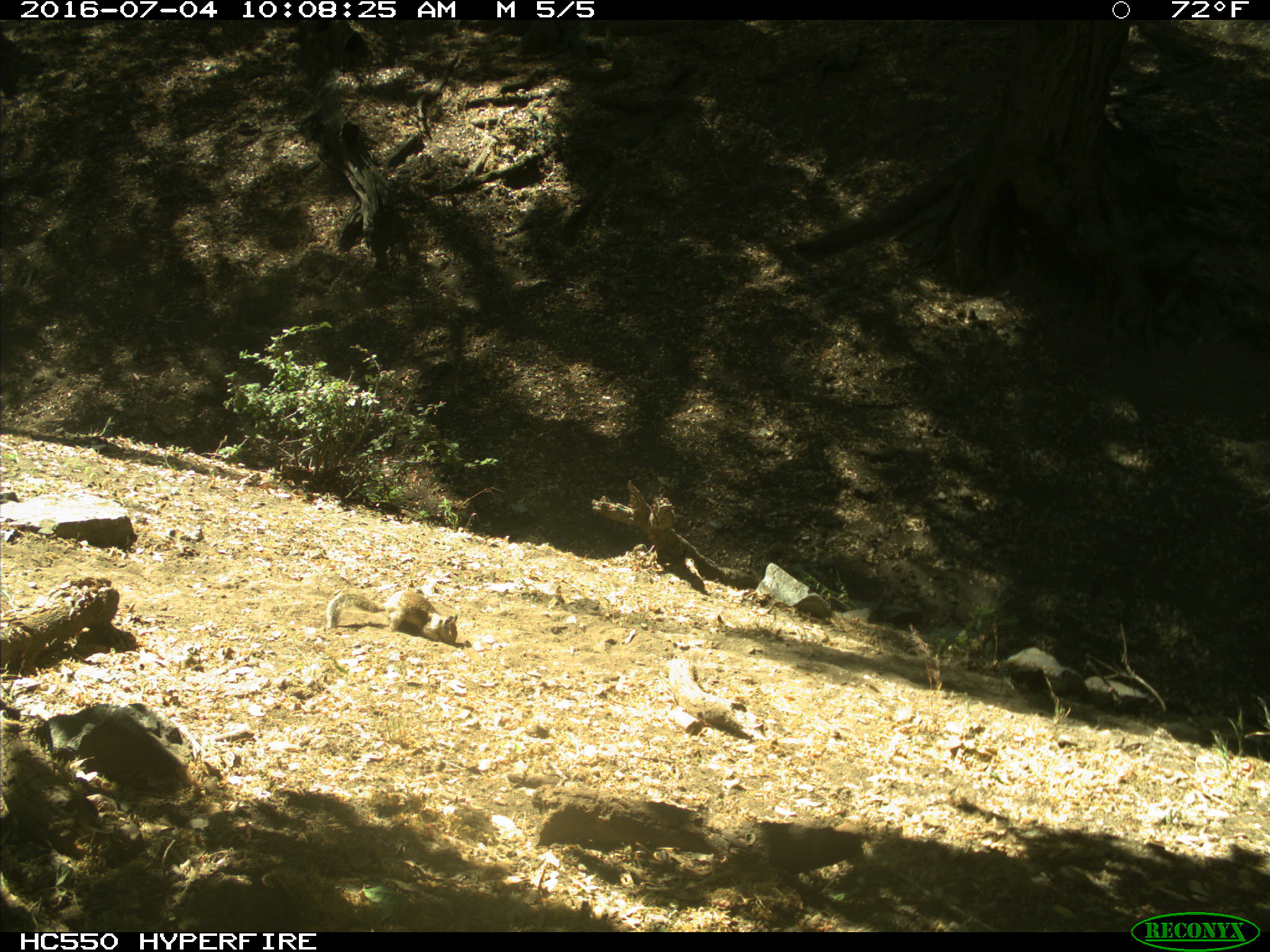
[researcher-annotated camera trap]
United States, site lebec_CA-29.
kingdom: Animalia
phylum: Chordata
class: Mammalia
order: Rodentia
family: Sciuridae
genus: Otospermophilus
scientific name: Otospermophilus beecheyi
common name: california ground squirrel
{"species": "Otospermophilus beecheyi (california ground squirrel)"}